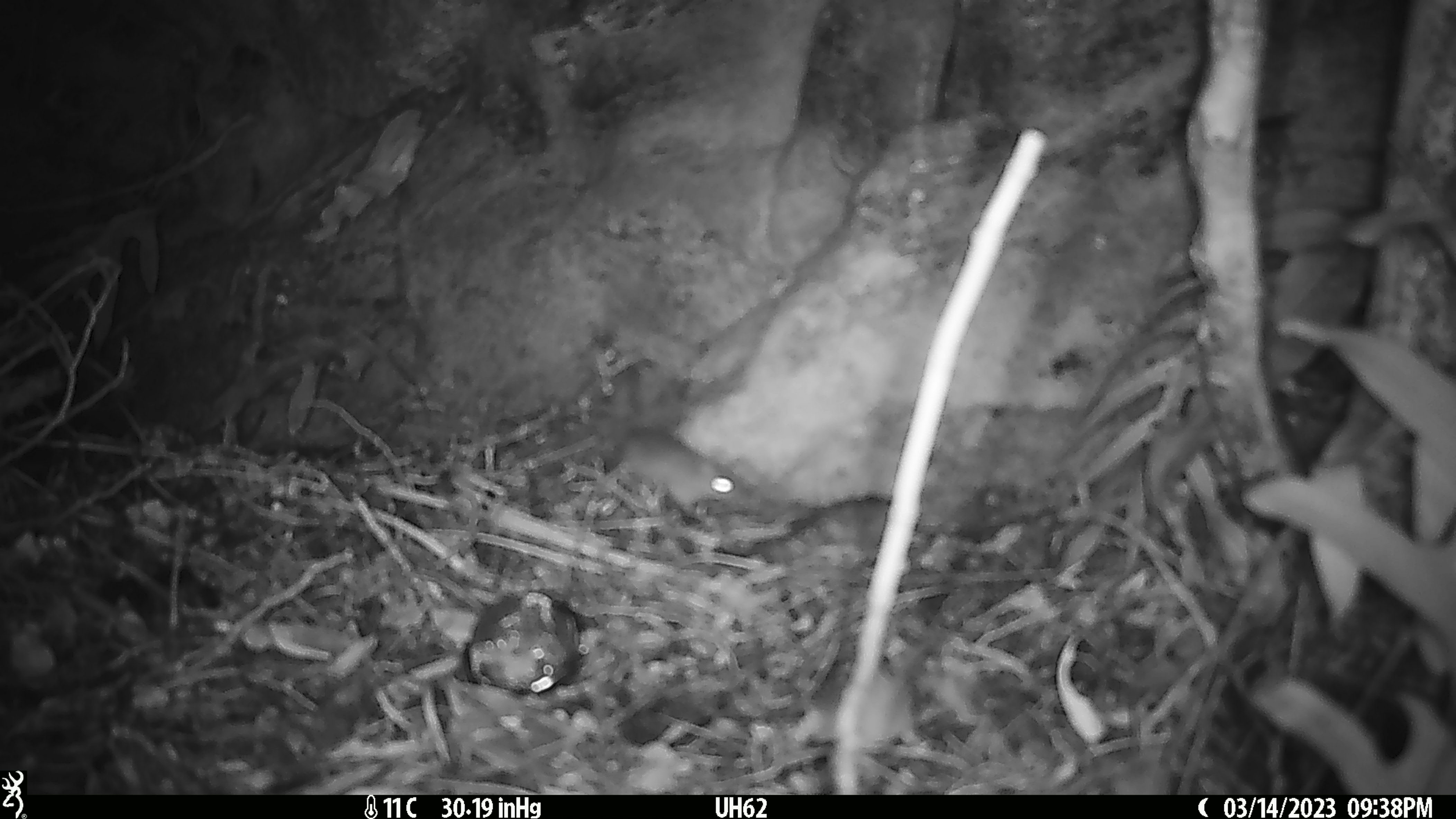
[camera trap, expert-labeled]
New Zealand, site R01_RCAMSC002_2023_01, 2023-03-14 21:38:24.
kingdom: Animalia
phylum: Chordata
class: Mammalia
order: Rodentia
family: Muridae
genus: Mus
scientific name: Mus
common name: mouse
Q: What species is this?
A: Mouse (Mus).